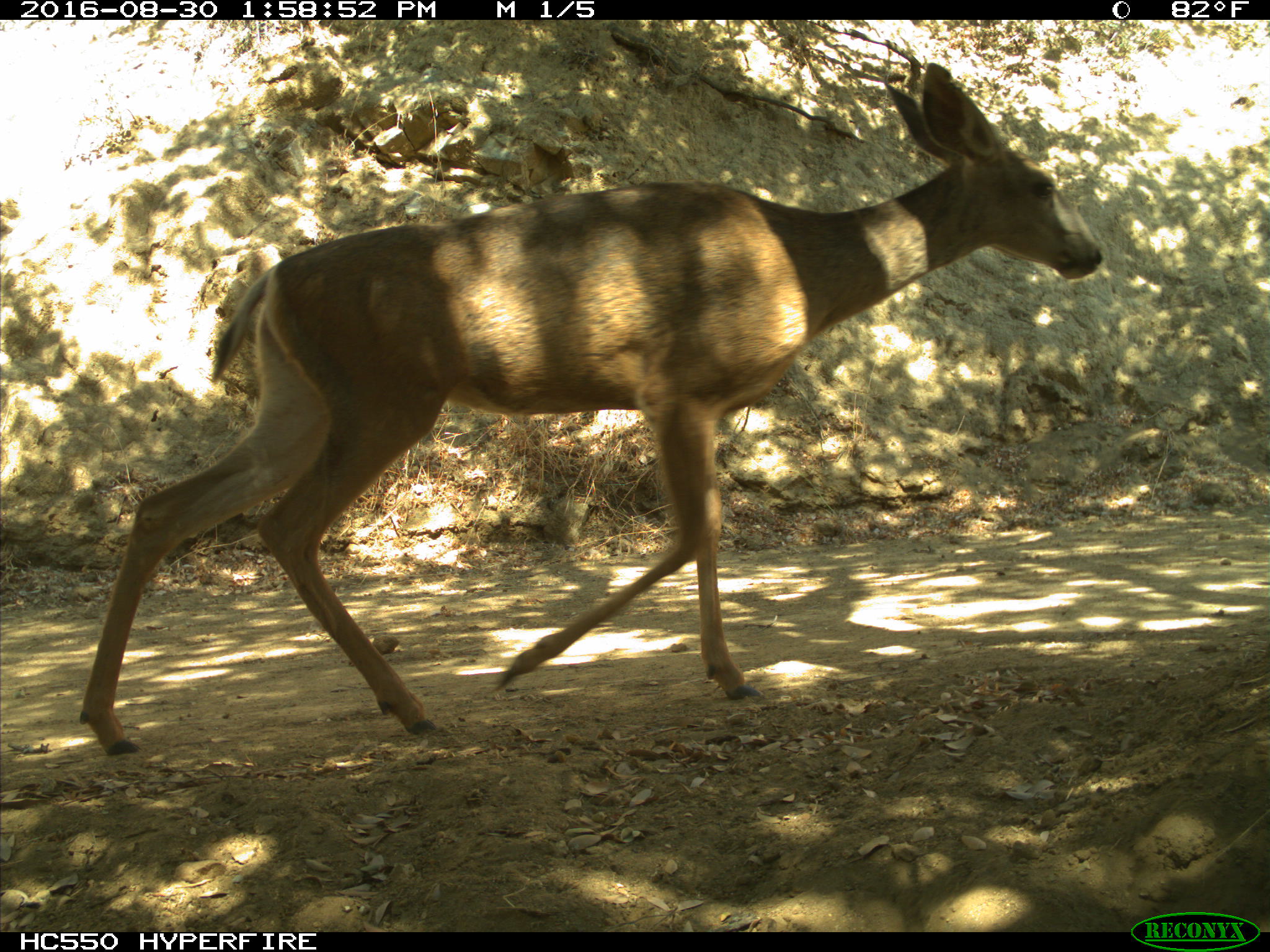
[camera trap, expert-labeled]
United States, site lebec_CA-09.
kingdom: Animalia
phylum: Chordata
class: Mammalia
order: Artiodactyla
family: Cervidae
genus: Odocoileus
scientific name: Odocoileus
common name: deer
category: unidentified deer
Unidentified deer (deer) (Odocoileus).